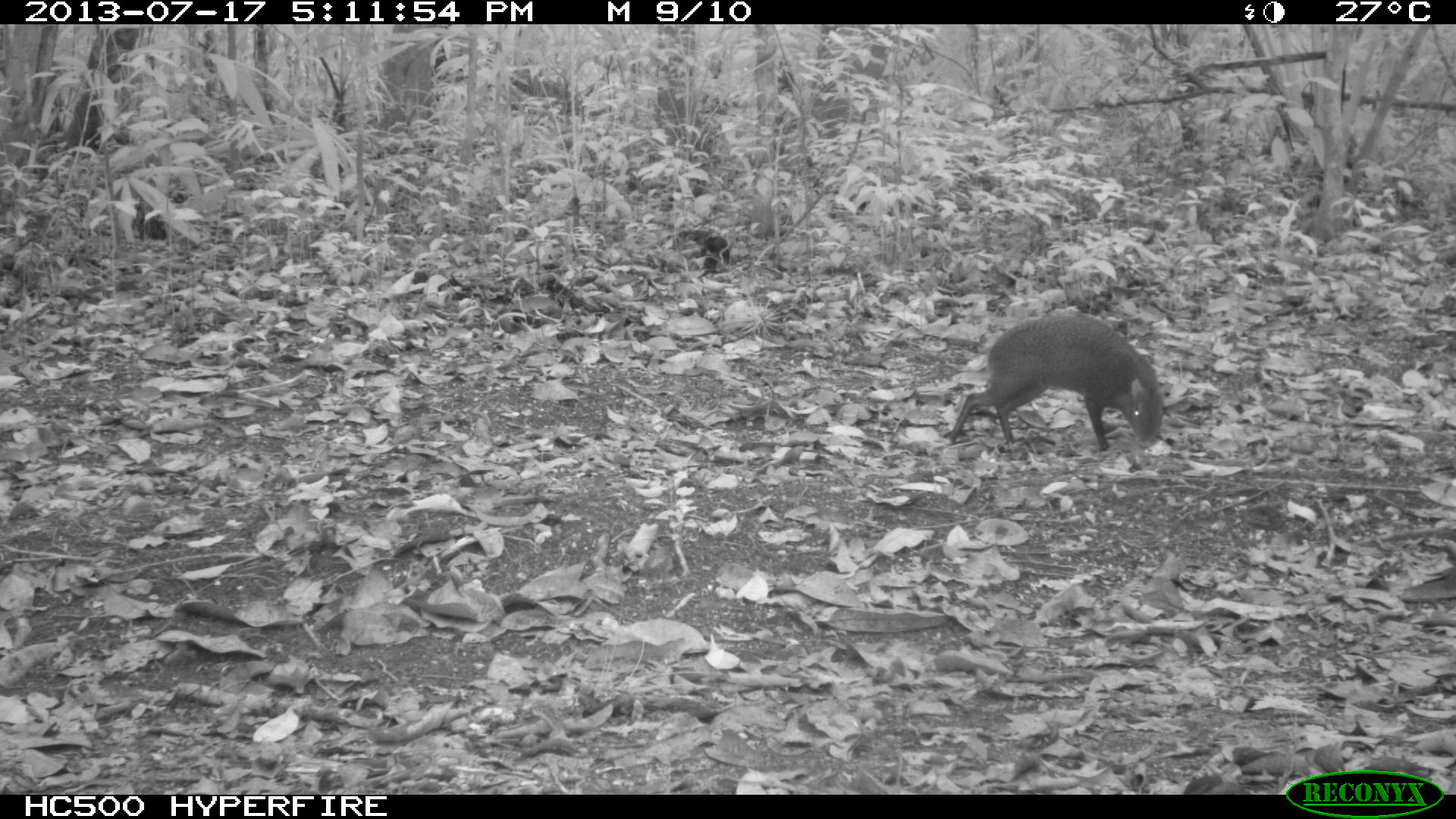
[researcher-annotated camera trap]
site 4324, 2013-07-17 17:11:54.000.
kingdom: Animalia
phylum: Chordata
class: Mammalia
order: Rodentia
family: Dasyproctidae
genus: Dasyprocta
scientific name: Dasyprocta punctata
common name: central american agouti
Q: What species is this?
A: Dasyprocta punctata (central american agouti).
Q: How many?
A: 1.